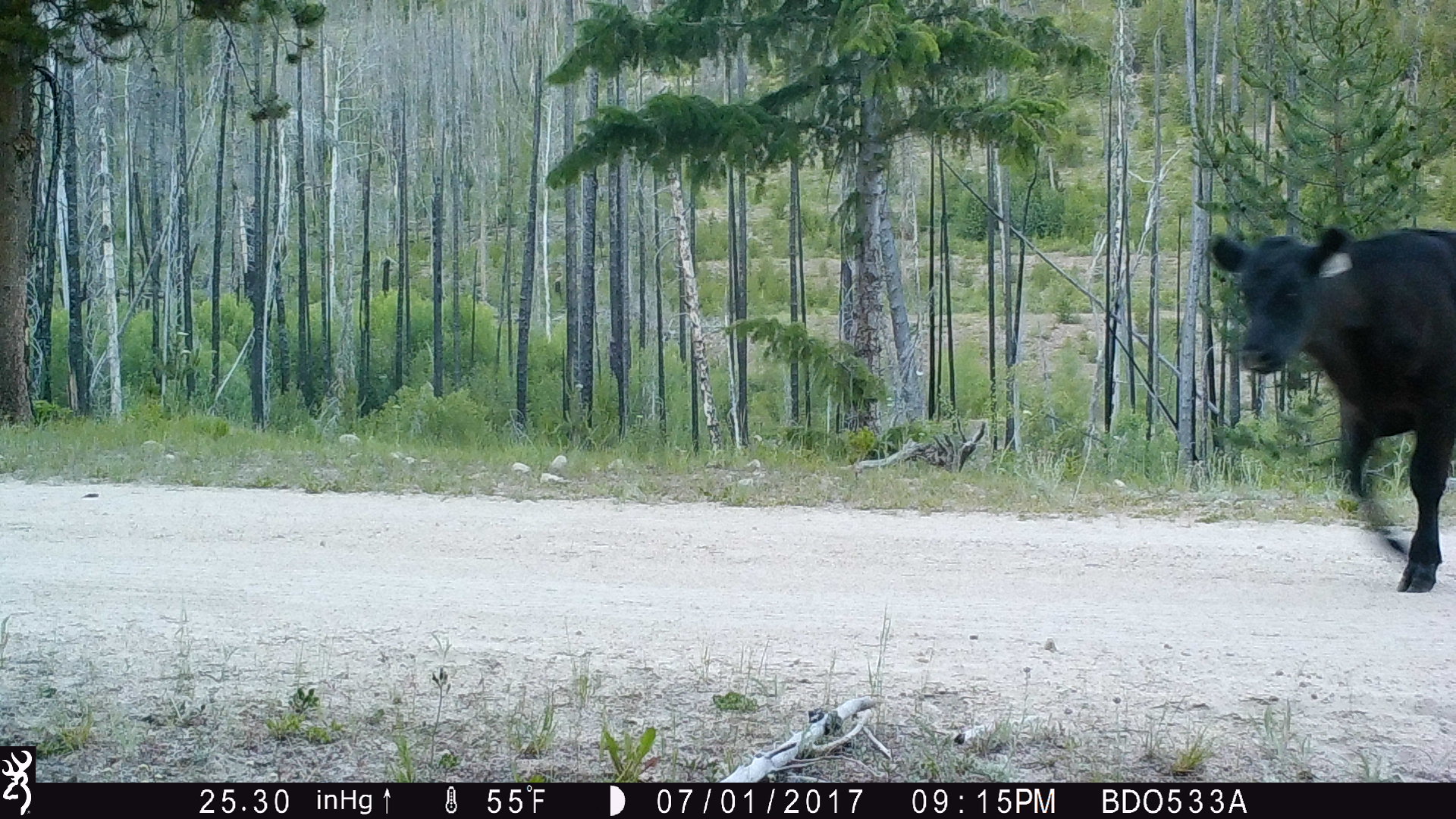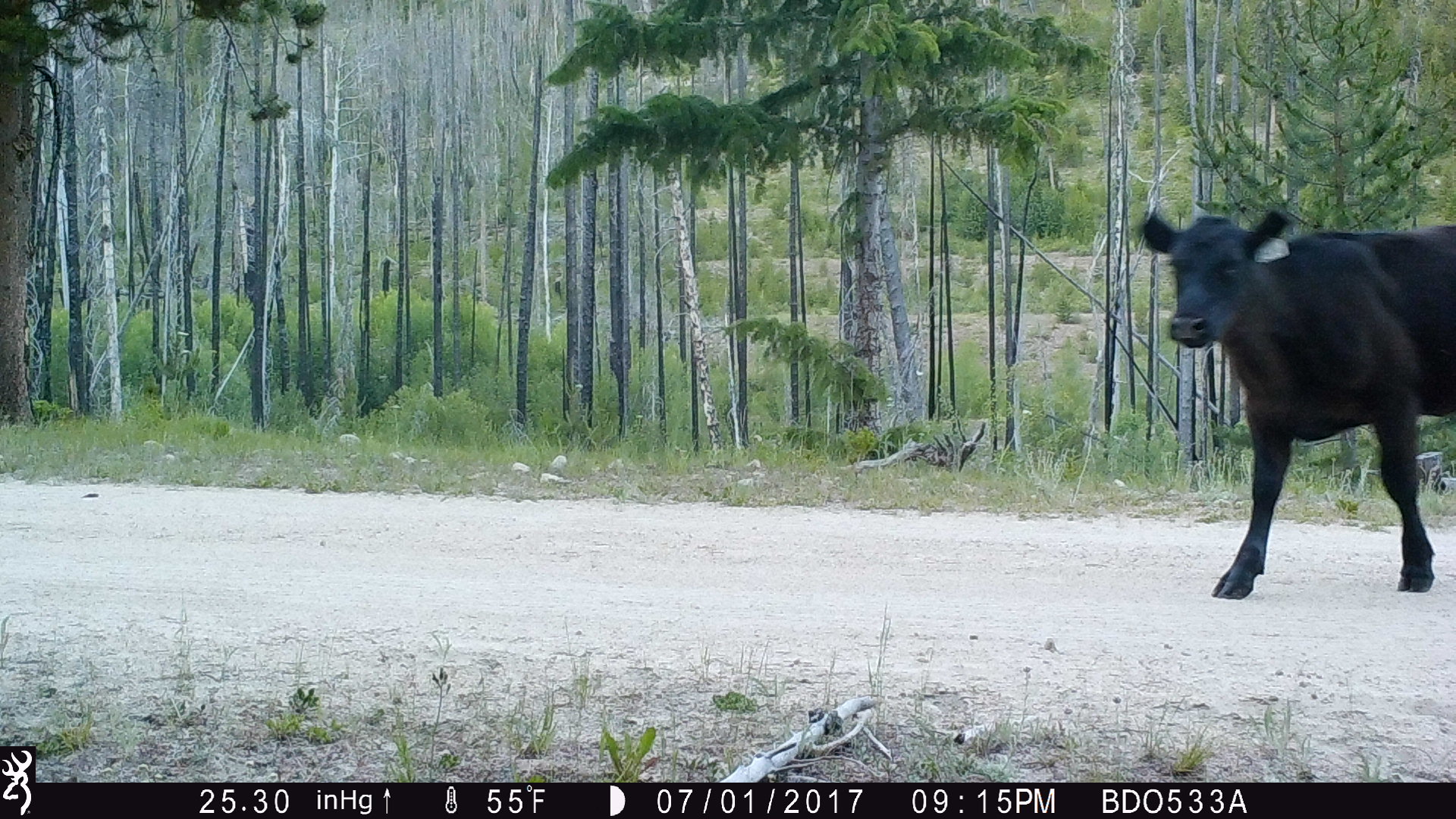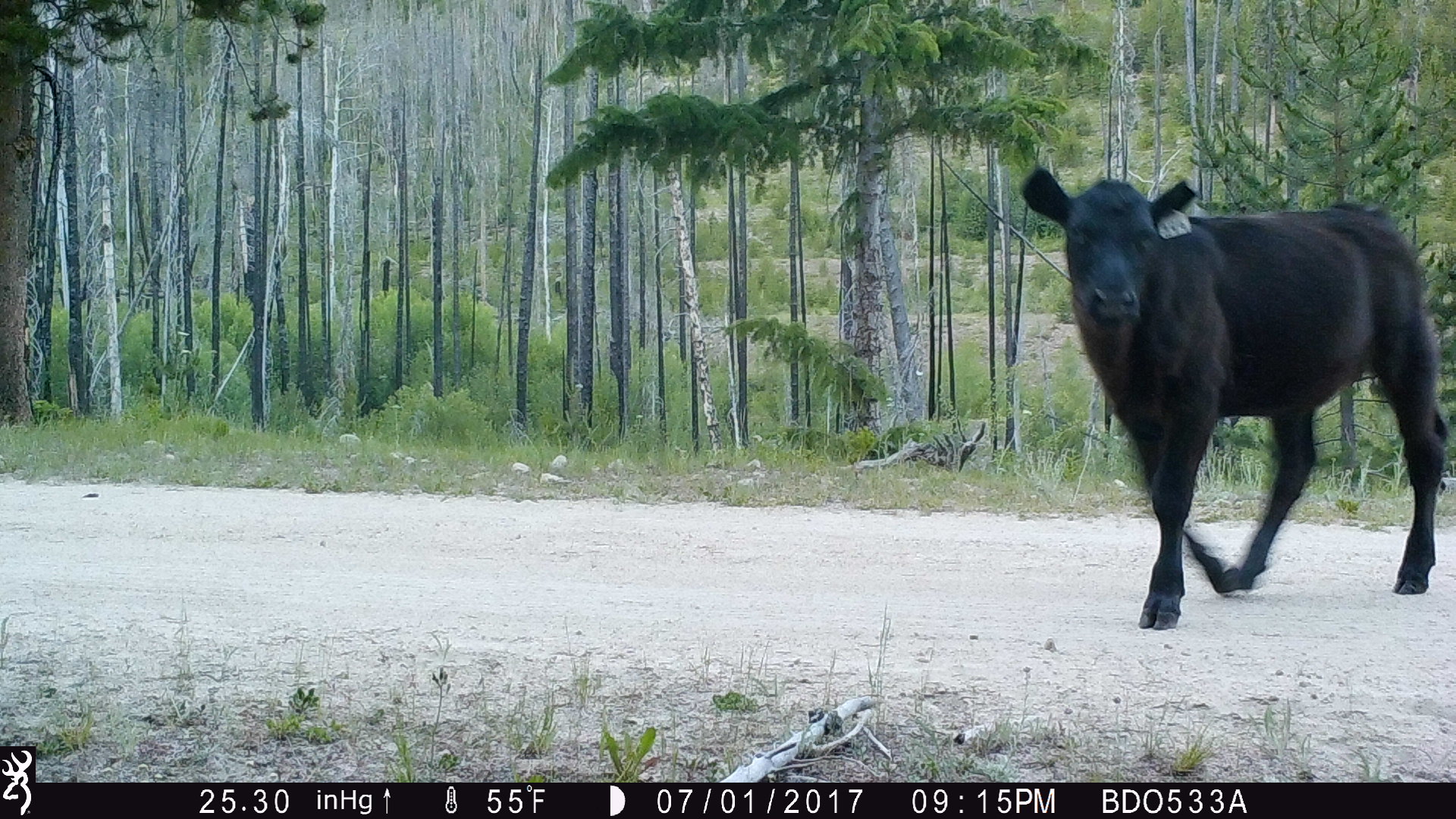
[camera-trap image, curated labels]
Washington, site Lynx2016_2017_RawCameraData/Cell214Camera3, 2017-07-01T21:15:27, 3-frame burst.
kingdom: Animalia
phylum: Chordata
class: Mammalia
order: Artiodactyla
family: Bovidae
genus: Bos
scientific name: Bos taurus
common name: domestic cattle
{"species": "domestic cattle (Bos taurus)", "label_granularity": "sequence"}